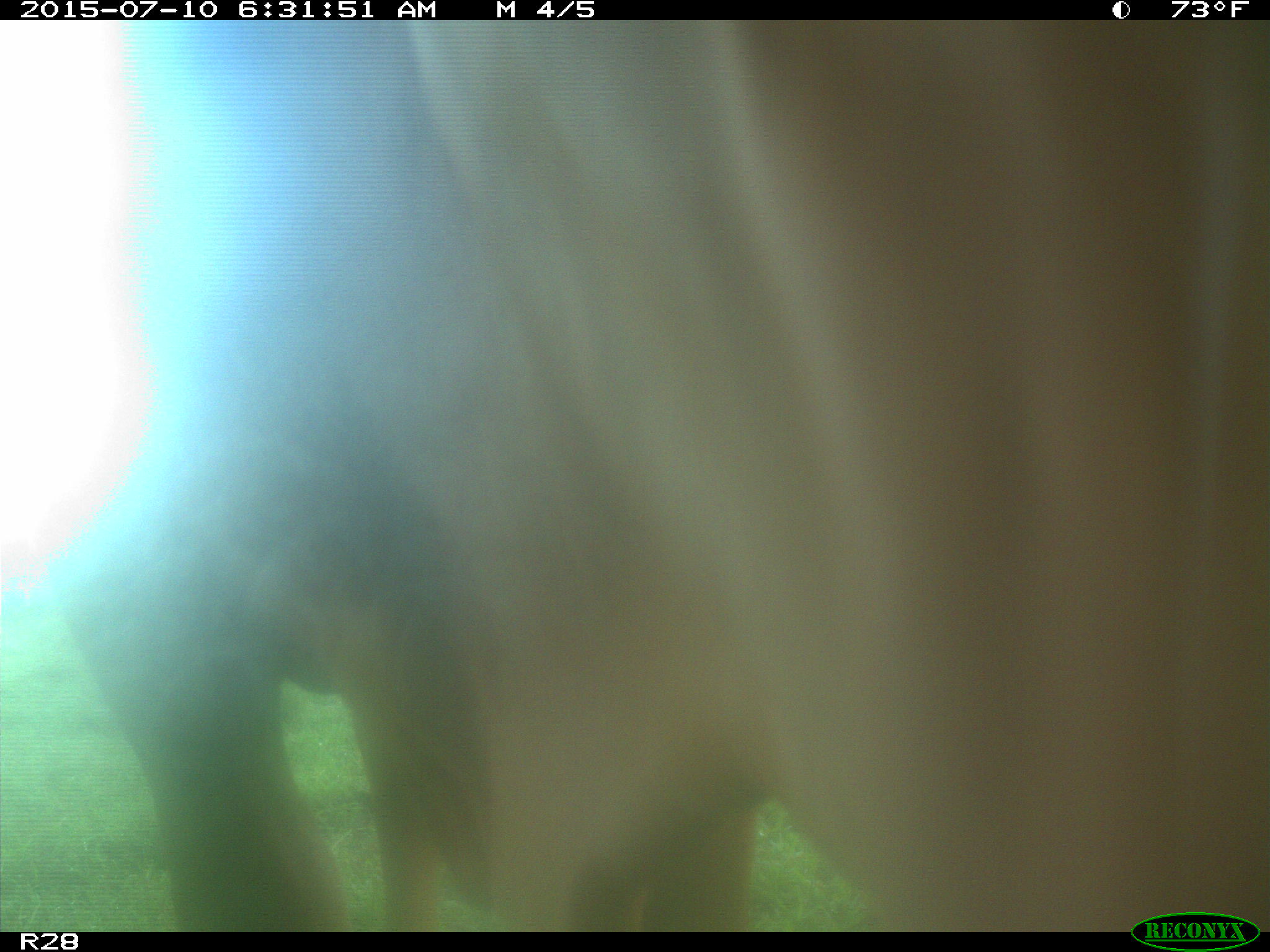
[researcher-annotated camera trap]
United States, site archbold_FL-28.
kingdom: Animalia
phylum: Chordata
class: Mammalia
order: Artiodactyla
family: Bovidae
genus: Bos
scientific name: Bos taurus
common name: domestic cow